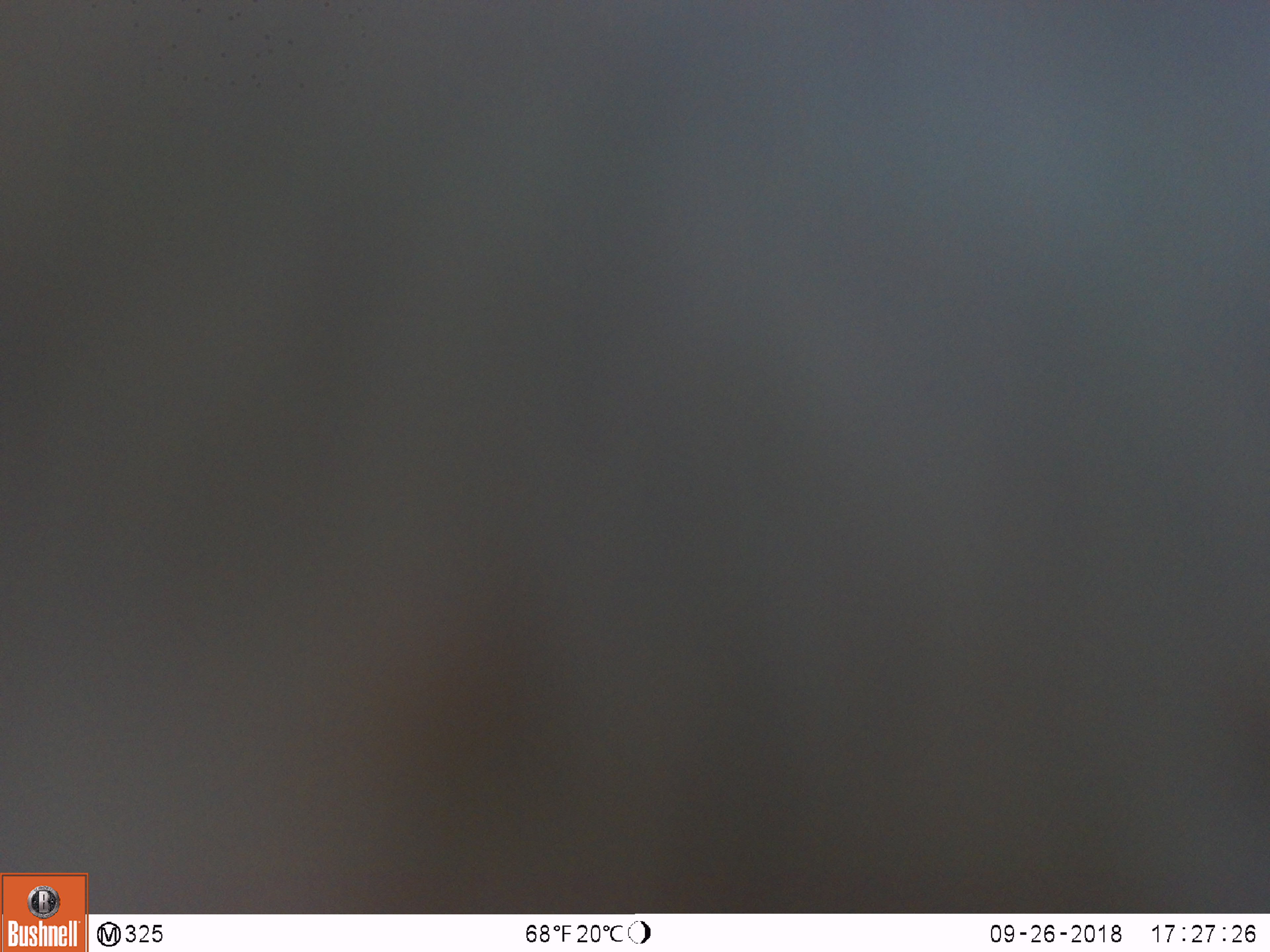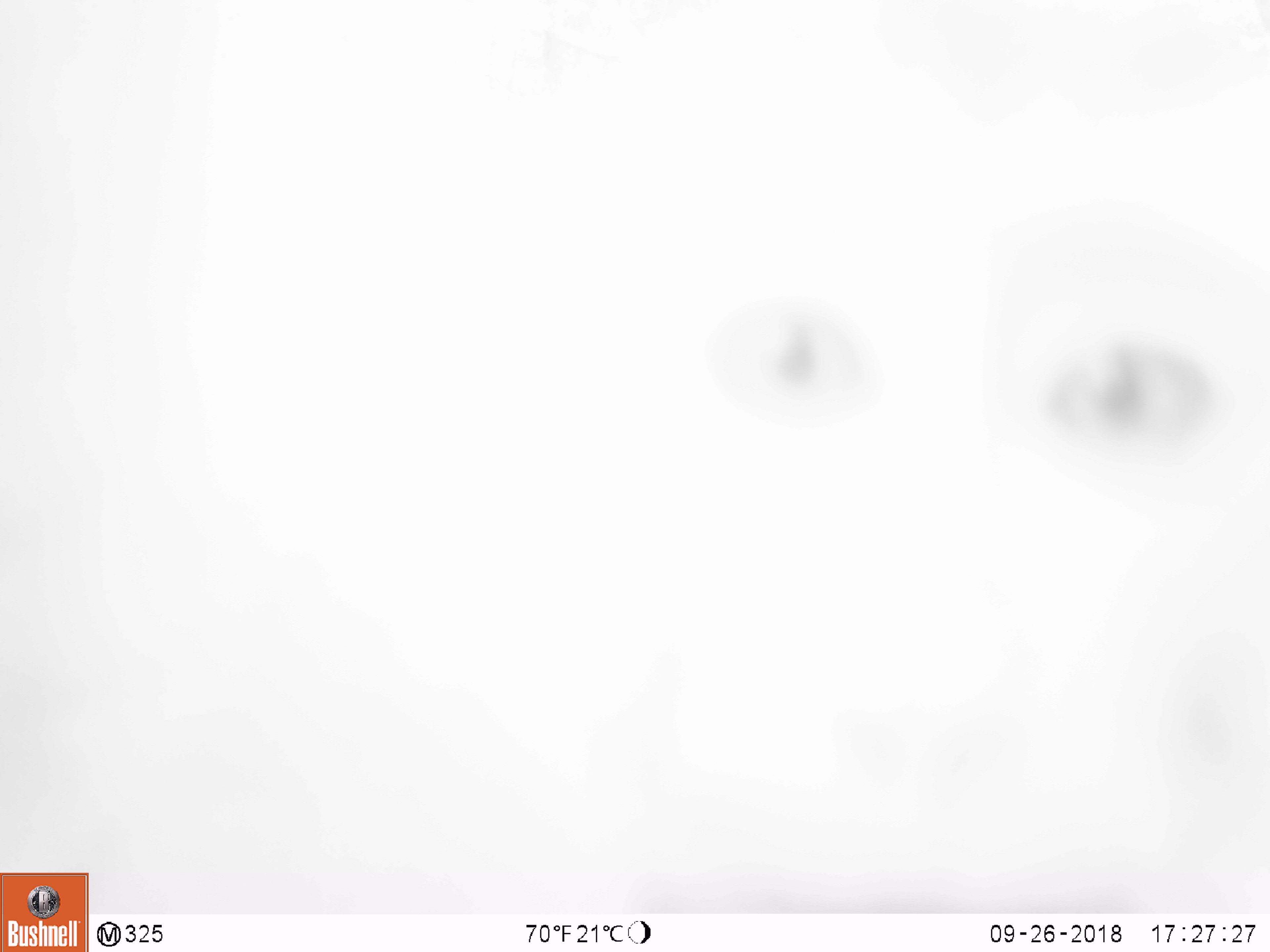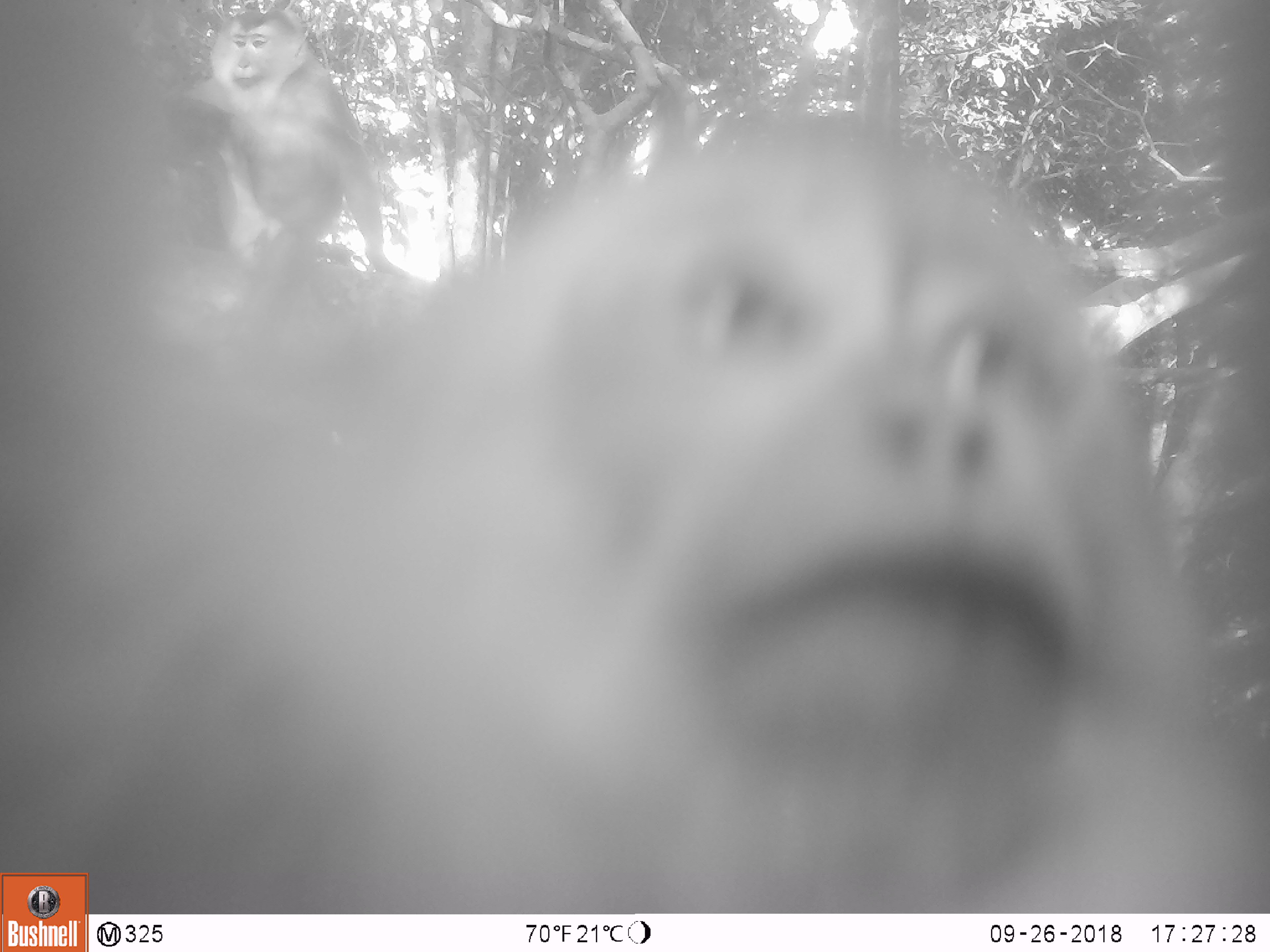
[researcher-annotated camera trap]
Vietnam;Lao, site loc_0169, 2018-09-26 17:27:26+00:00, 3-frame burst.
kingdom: Animalia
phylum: Chordata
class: Mammalia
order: Primates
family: Cercopithecidae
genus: Macaca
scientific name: Macaca nemestrina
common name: pig-tailed macaque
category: pig tailed macaque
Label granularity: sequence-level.